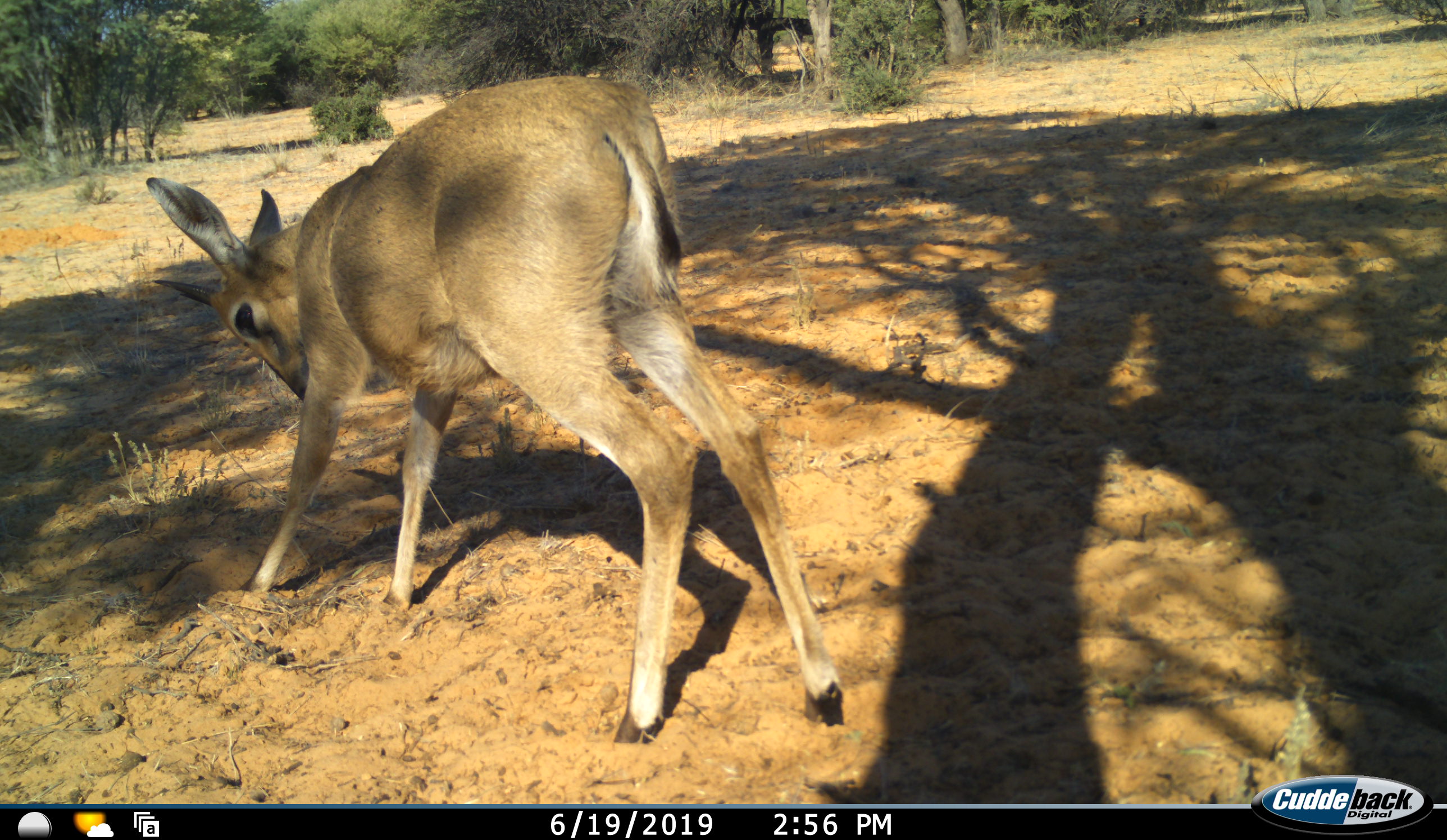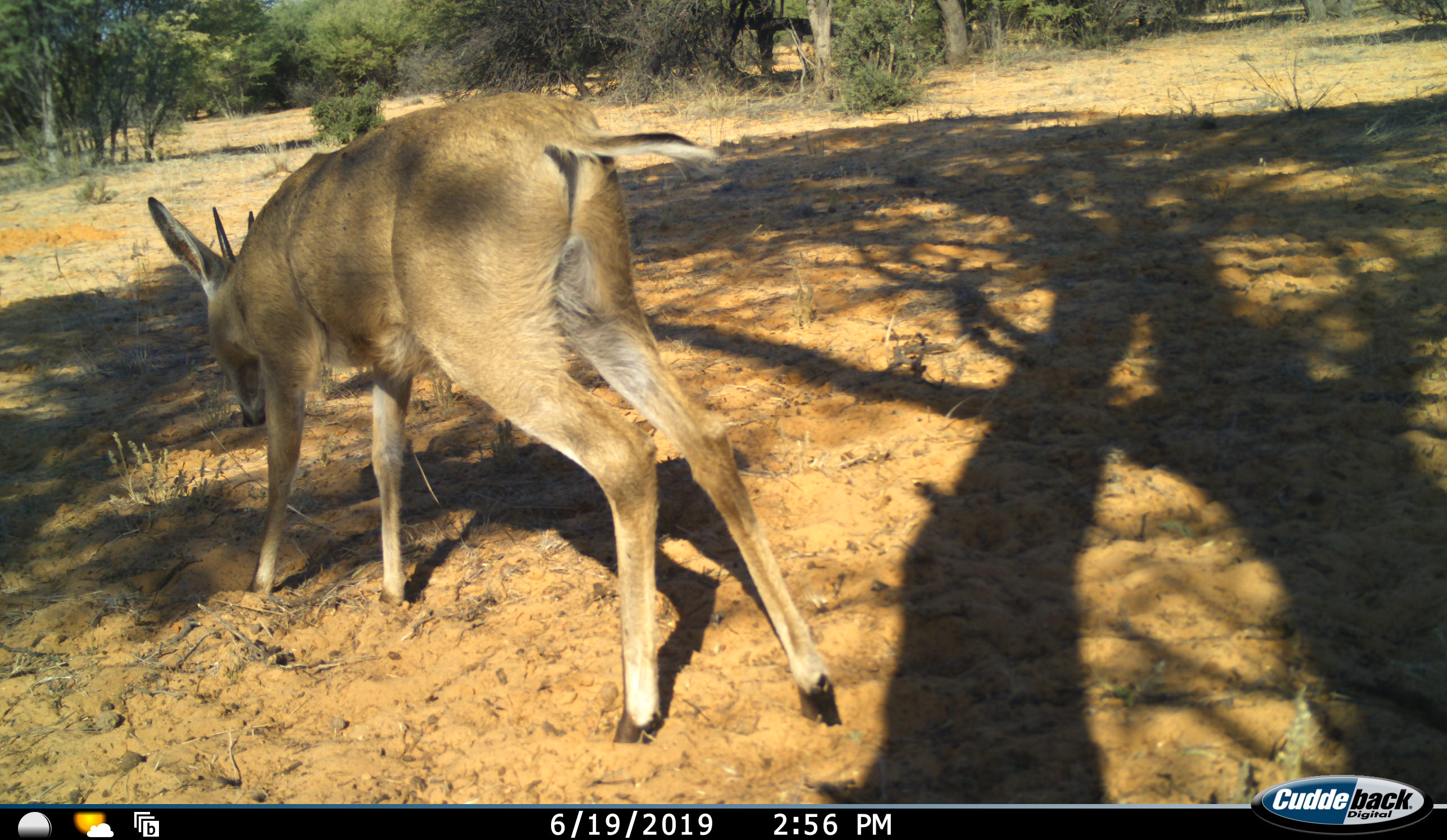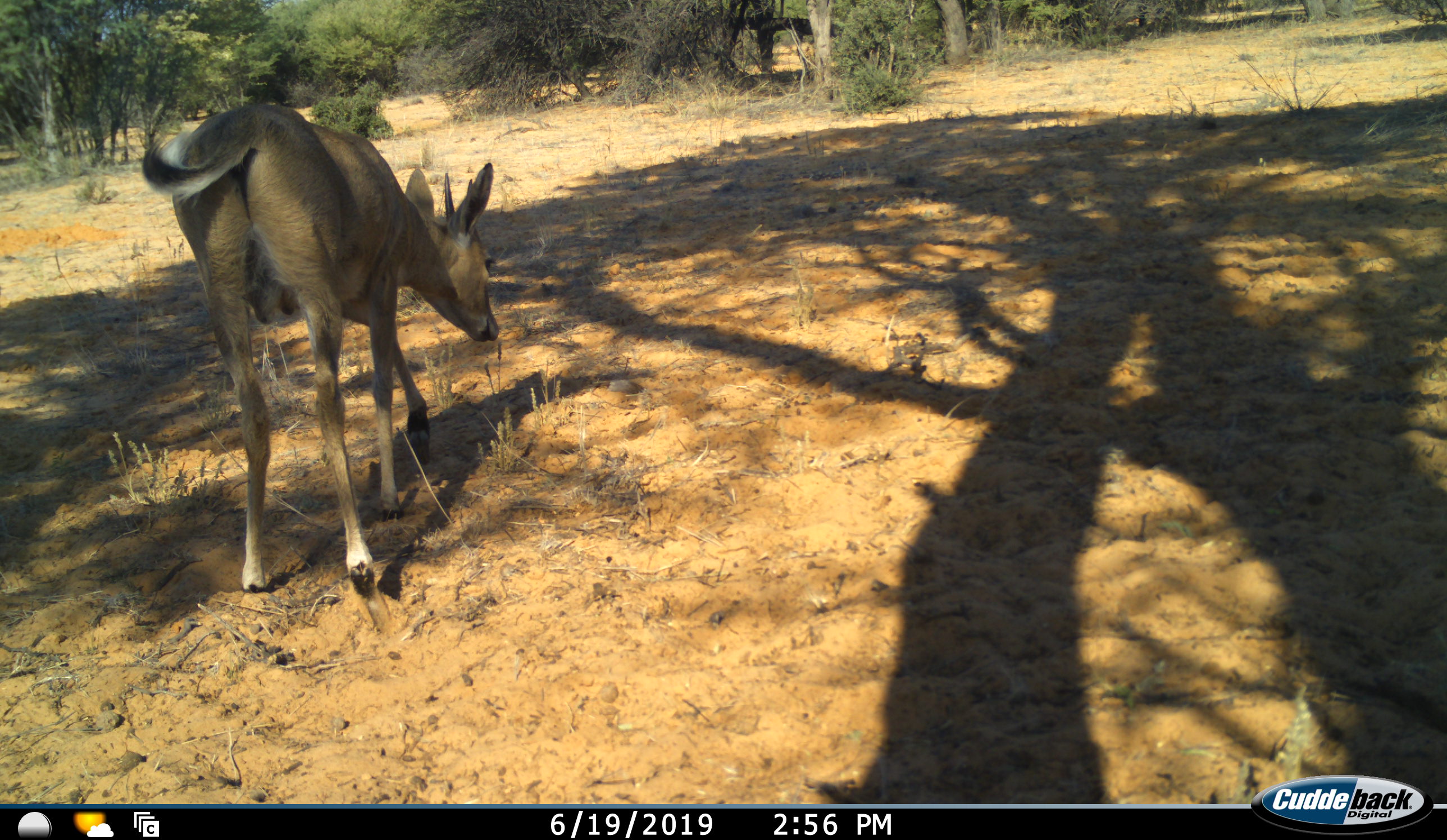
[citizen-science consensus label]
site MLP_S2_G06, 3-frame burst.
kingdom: Animalia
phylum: Chordata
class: Mammalia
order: Artiodactyla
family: Bovidae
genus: Sylvicapra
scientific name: Sylvicapra grimmia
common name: common duiker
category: duikercommongrey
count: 1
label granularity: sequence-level